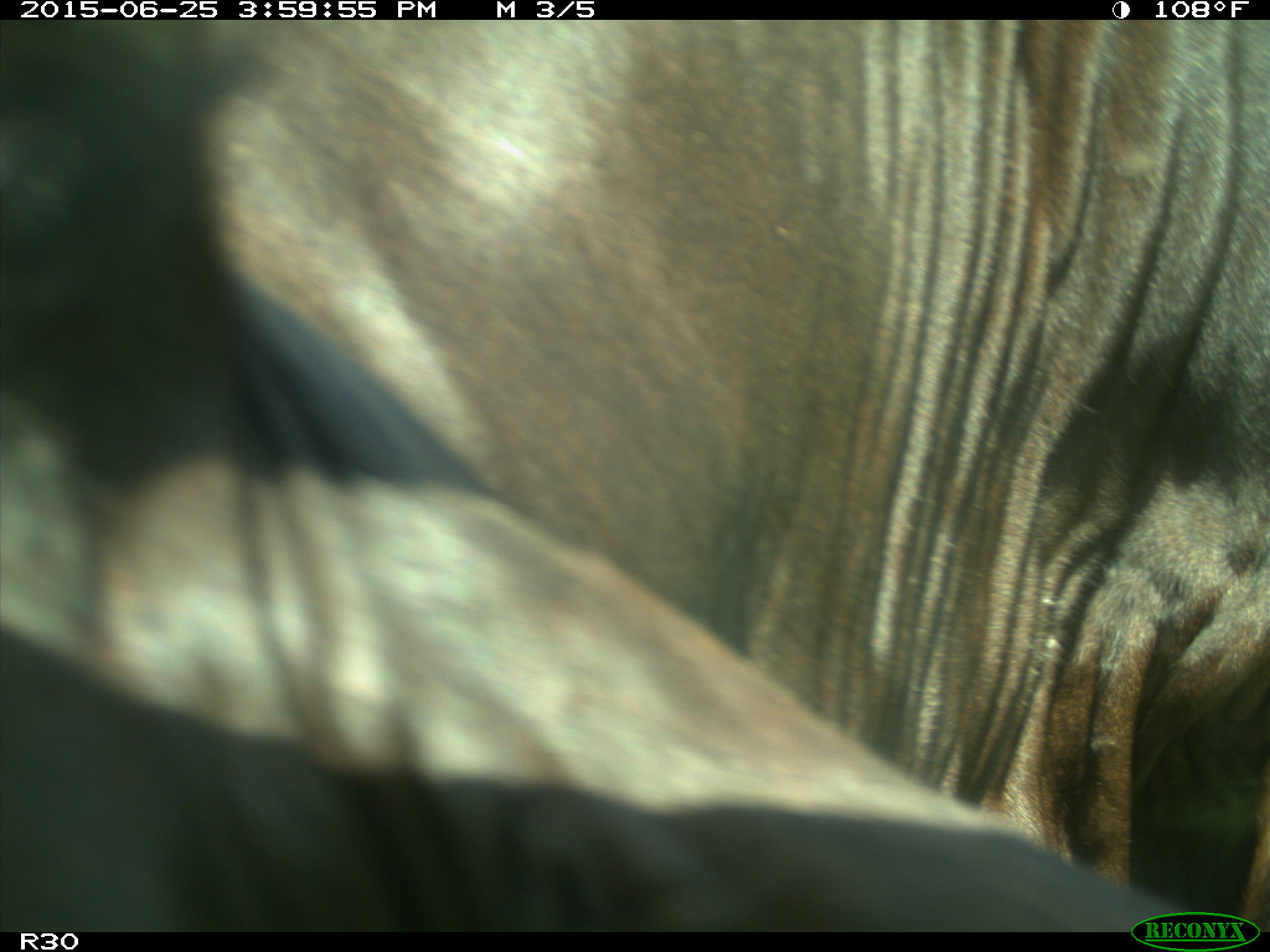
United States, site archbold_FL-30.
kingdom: Animalia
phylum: Chordata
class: Mammalia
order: Artiodactyla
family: Bovidae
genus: Bos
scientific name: Bos taurus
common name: domestic cow